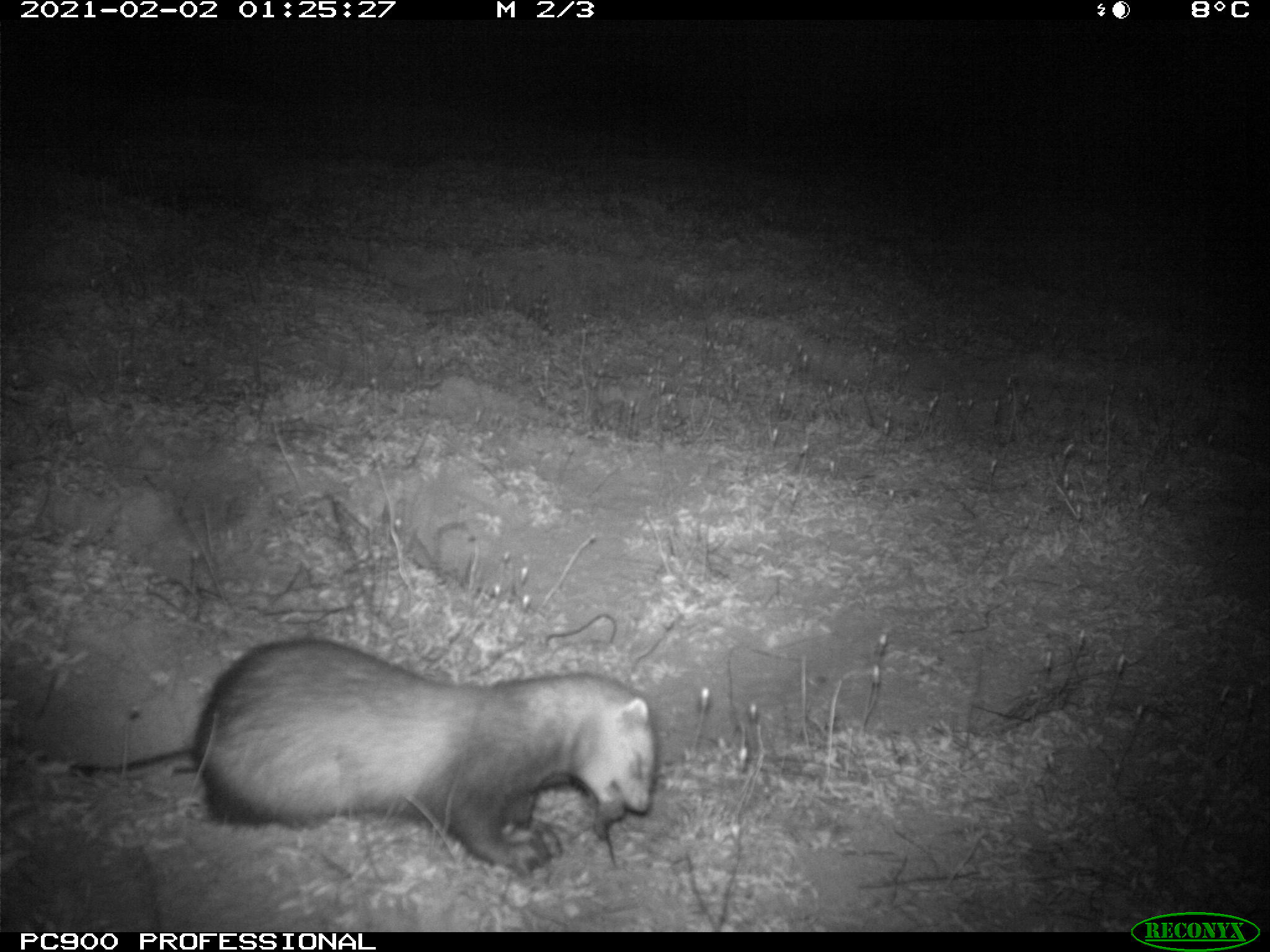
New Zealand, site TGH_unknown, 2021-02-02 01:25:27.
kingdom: Animalia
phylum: Chordata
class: Mammalia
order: Carnivora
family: Mustelidae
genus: Mustela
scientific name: Mustela furo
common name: ferret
Ferret (Mustela furo).